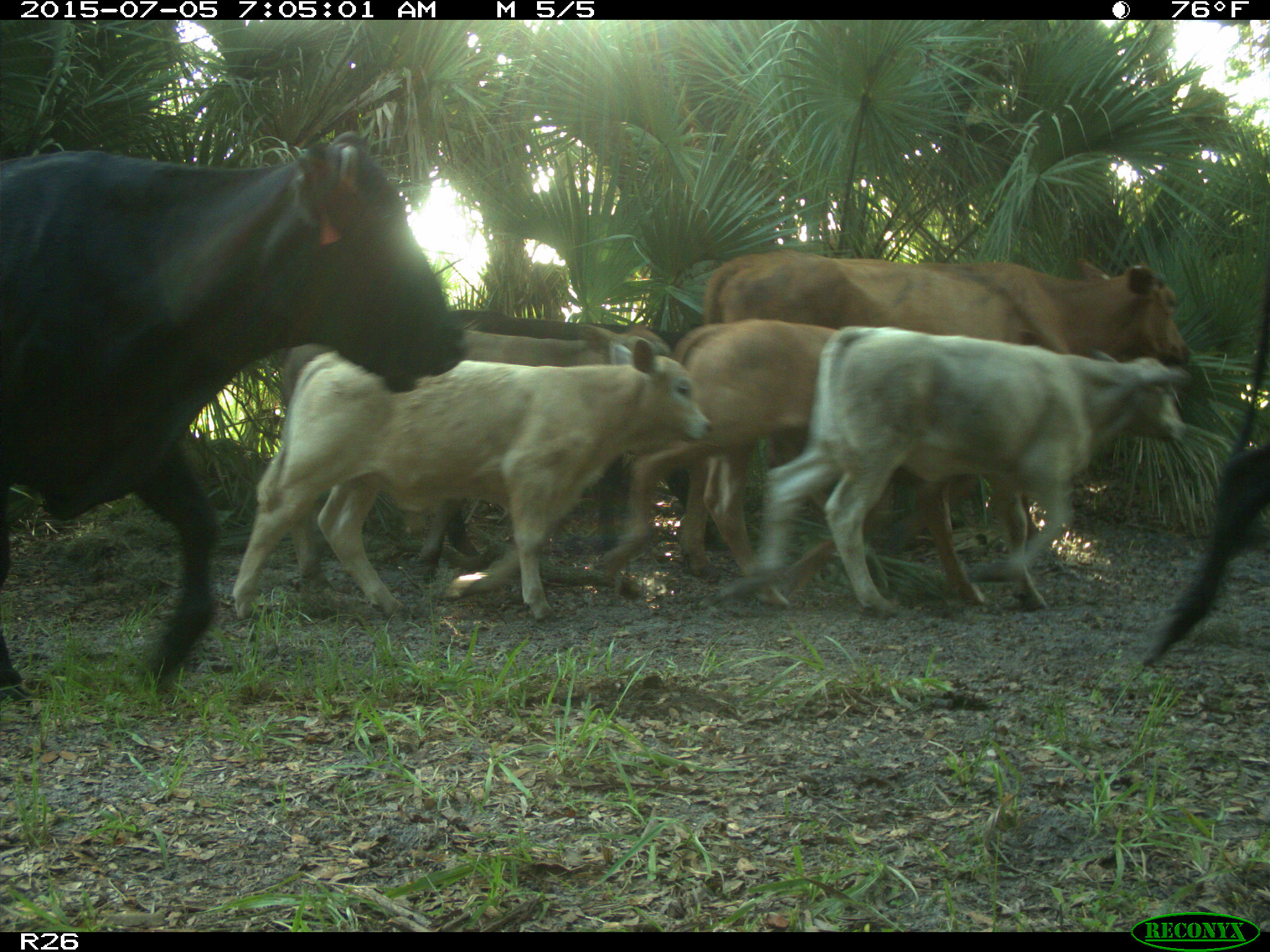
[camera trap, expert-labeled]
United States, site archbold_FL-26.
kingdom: Animalia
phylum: Chordata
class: Mammalia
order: Artiodactyla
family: Bovidae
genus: Bos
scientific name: Bos taurus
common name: domestic cow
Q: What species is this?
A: Bos taurus (domestic cow).